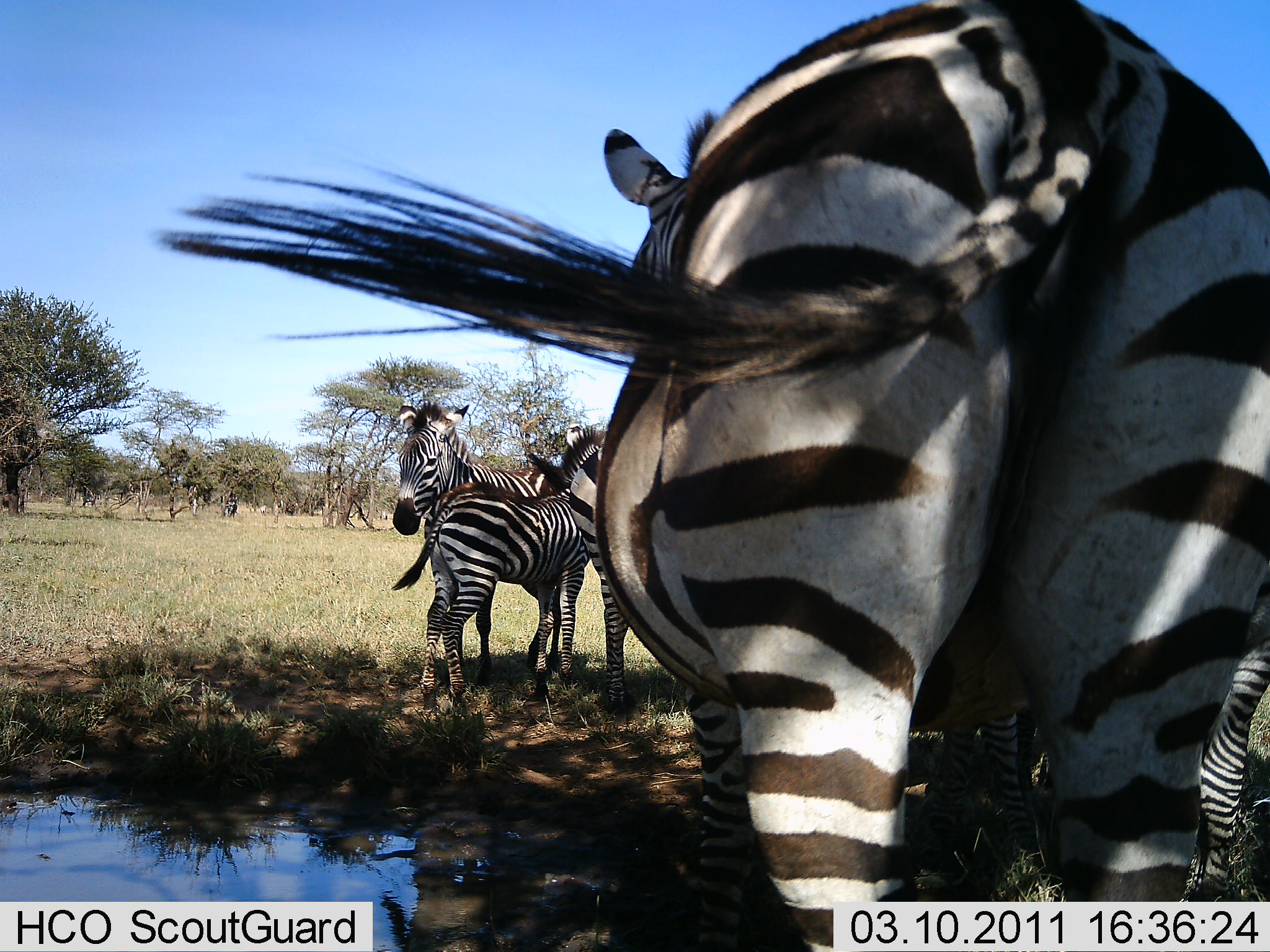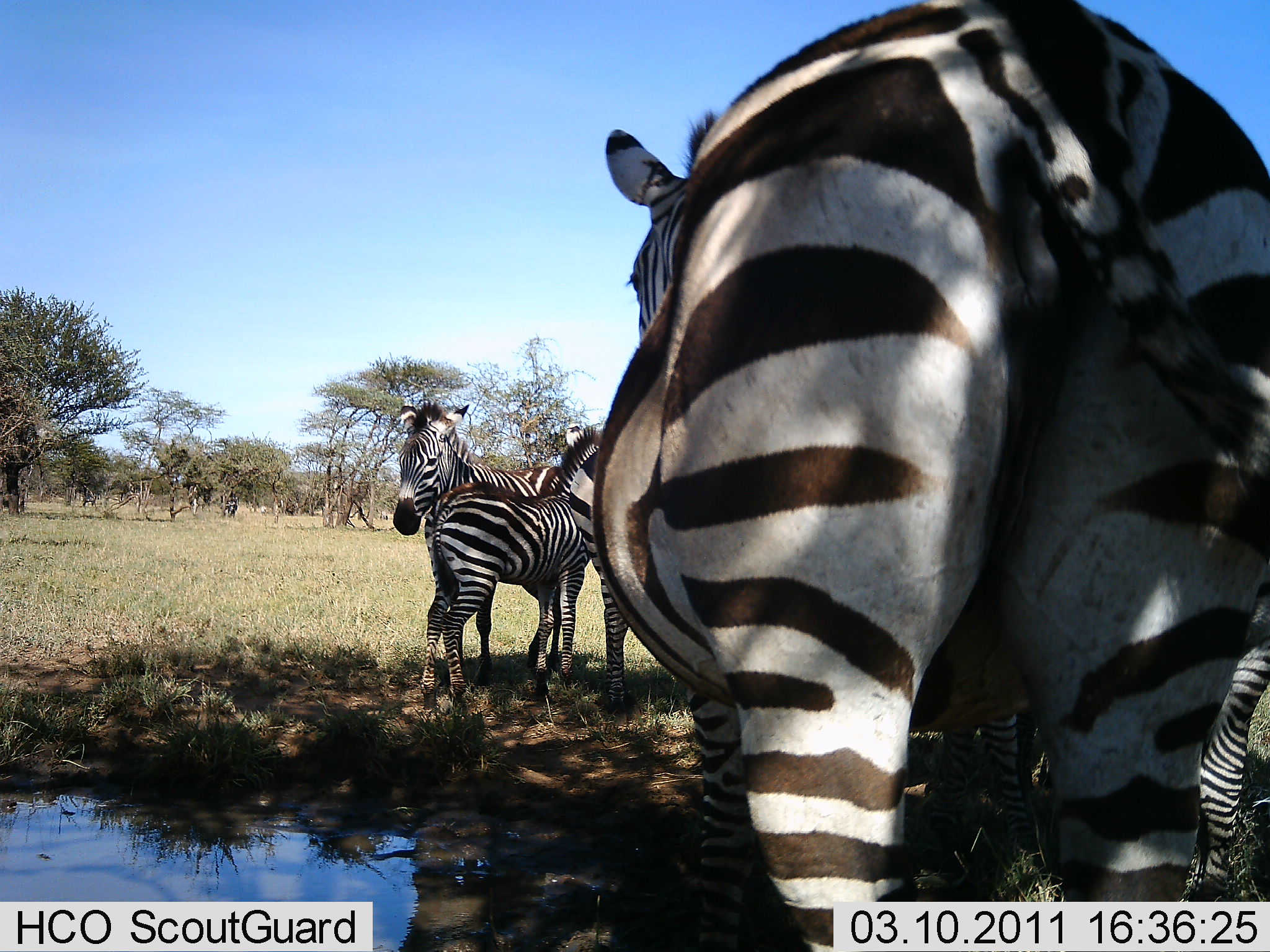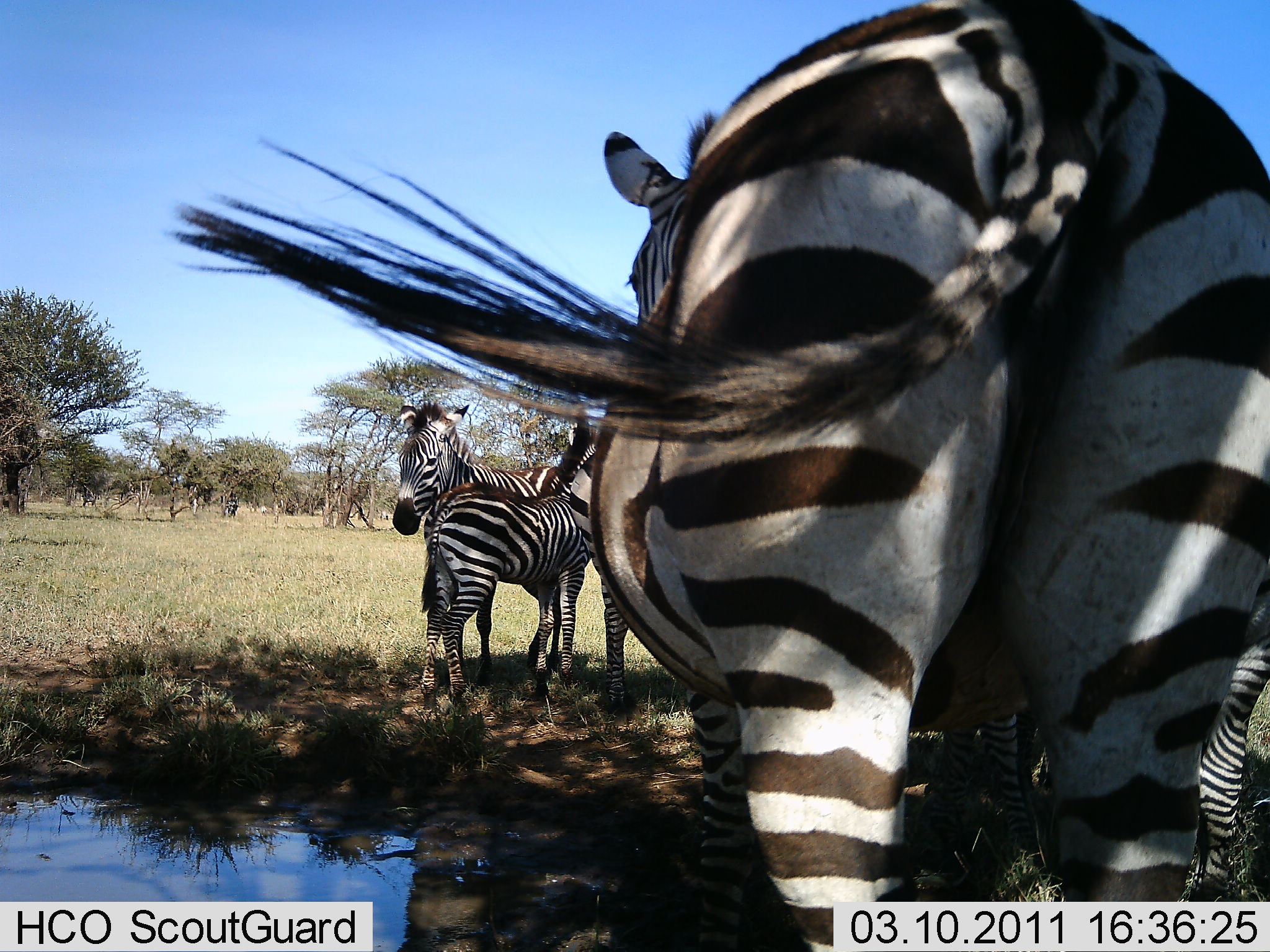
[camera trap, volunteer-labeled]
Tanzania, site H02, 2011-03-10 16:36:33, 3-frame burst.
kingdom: Animalia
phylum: Chordata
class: Mammalia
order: Perissodactyla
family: Equidae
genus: Equus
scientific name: Equus quagga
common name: plains zebra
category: zebra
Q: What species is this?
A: Zebra (plains zebra) (Equus quagga).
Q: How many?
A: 5.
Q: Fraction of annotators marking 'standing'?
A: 92%.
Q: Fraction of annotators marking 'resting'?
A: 8%.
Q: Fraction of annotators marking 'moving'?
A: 0%.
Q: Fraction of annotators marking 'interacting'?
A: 8%.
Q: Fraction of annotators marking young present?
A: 50%.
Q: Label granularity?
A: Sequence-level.